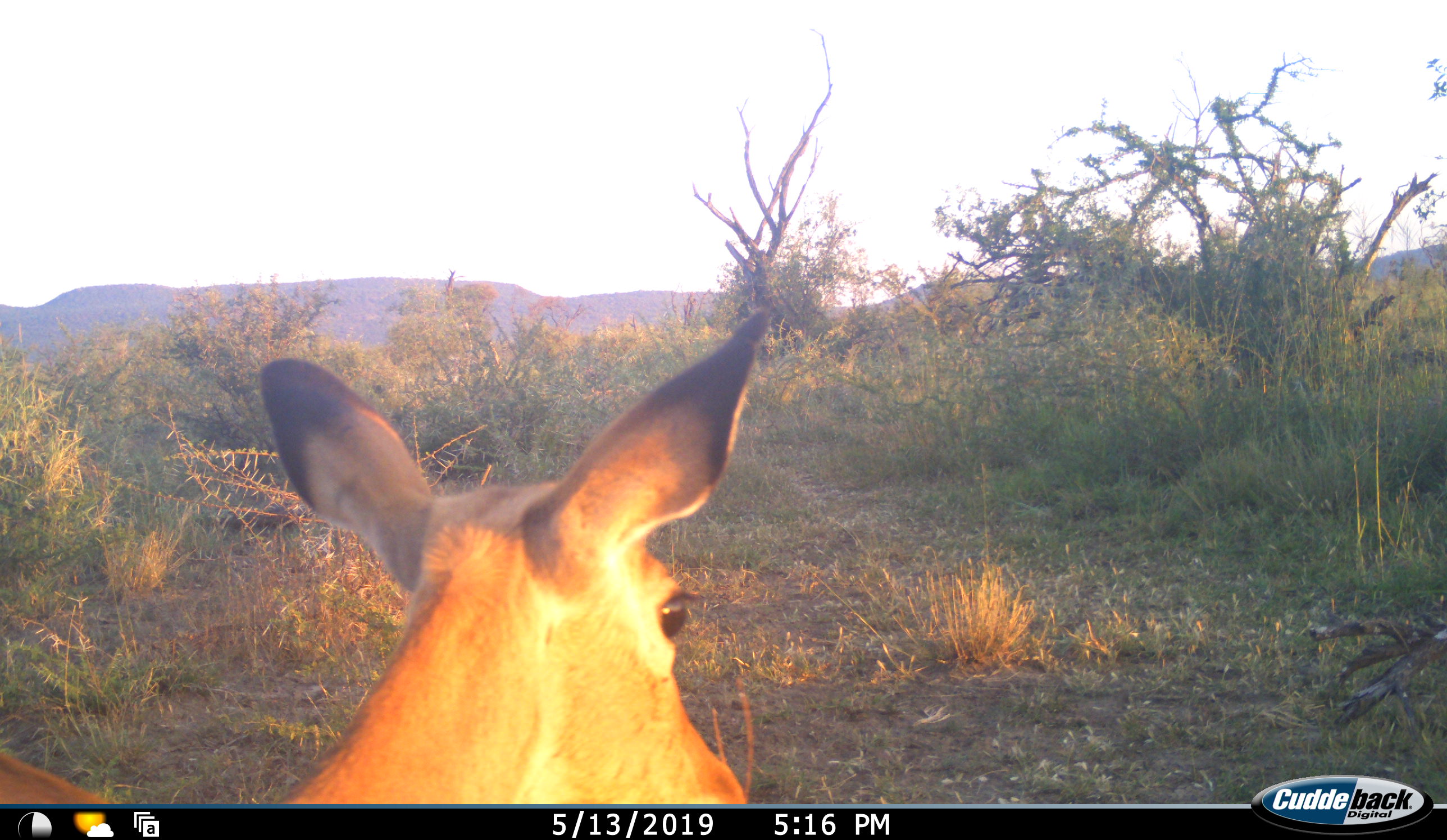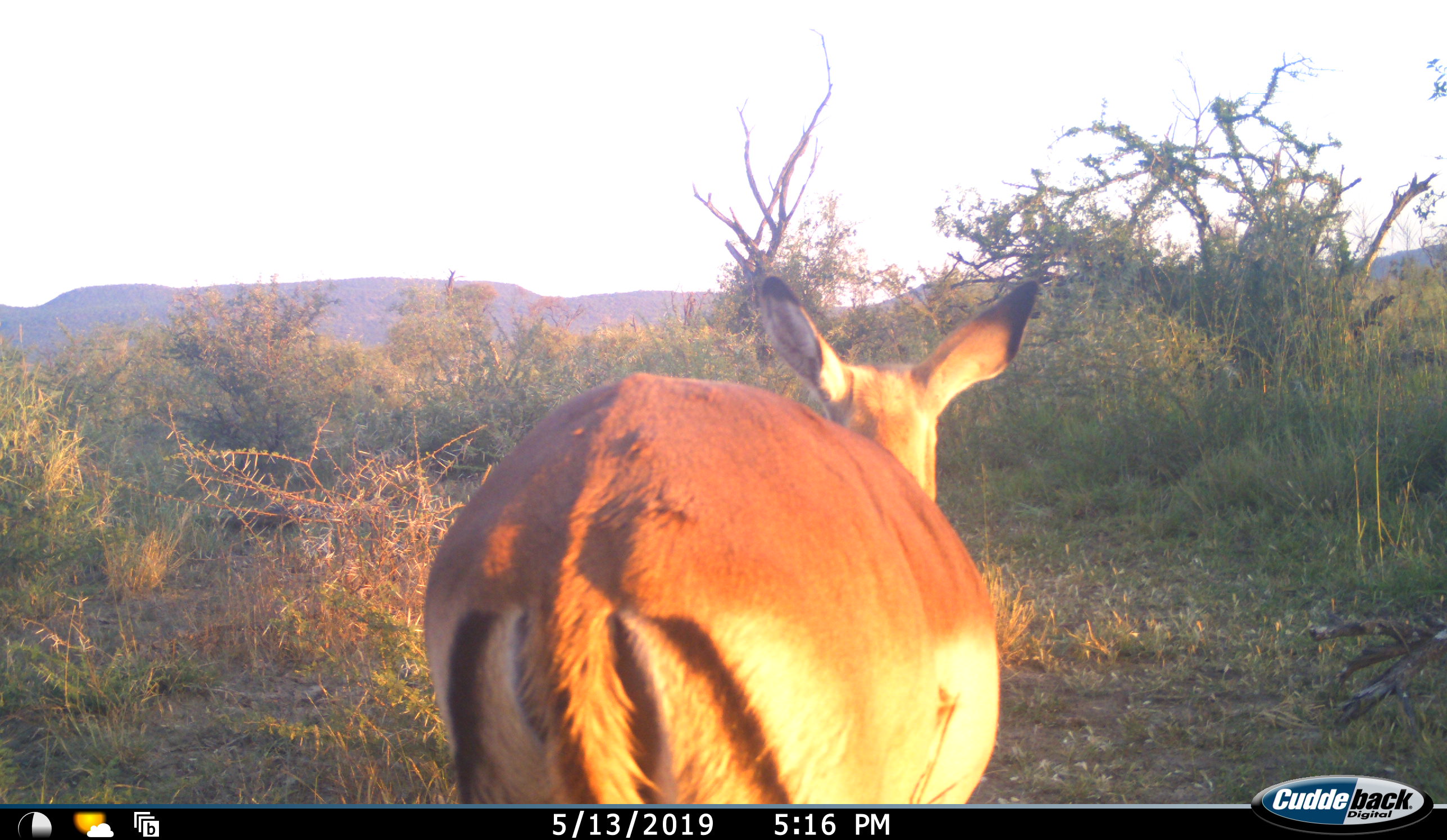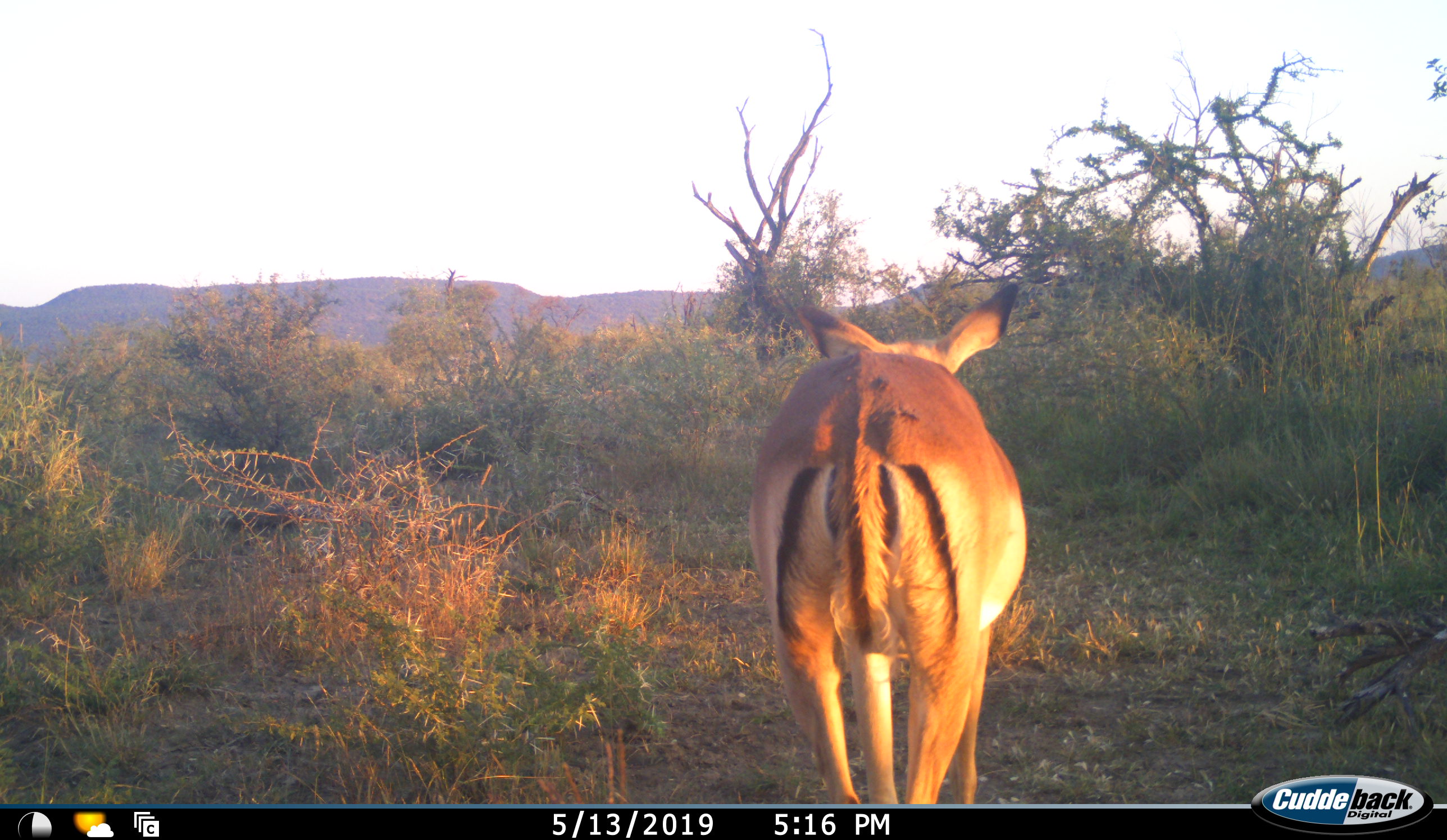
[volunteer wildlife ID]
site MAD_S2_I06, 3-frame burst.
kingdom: Animalia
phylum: Chordata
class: Mammalia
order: Artiodactyla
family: Bovidae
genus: Aepyceros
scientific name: Aepyceros melampus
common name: impala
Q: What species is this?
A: Impala (Aepyceros melampus).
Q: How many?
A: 1.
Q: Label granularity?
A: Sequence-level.